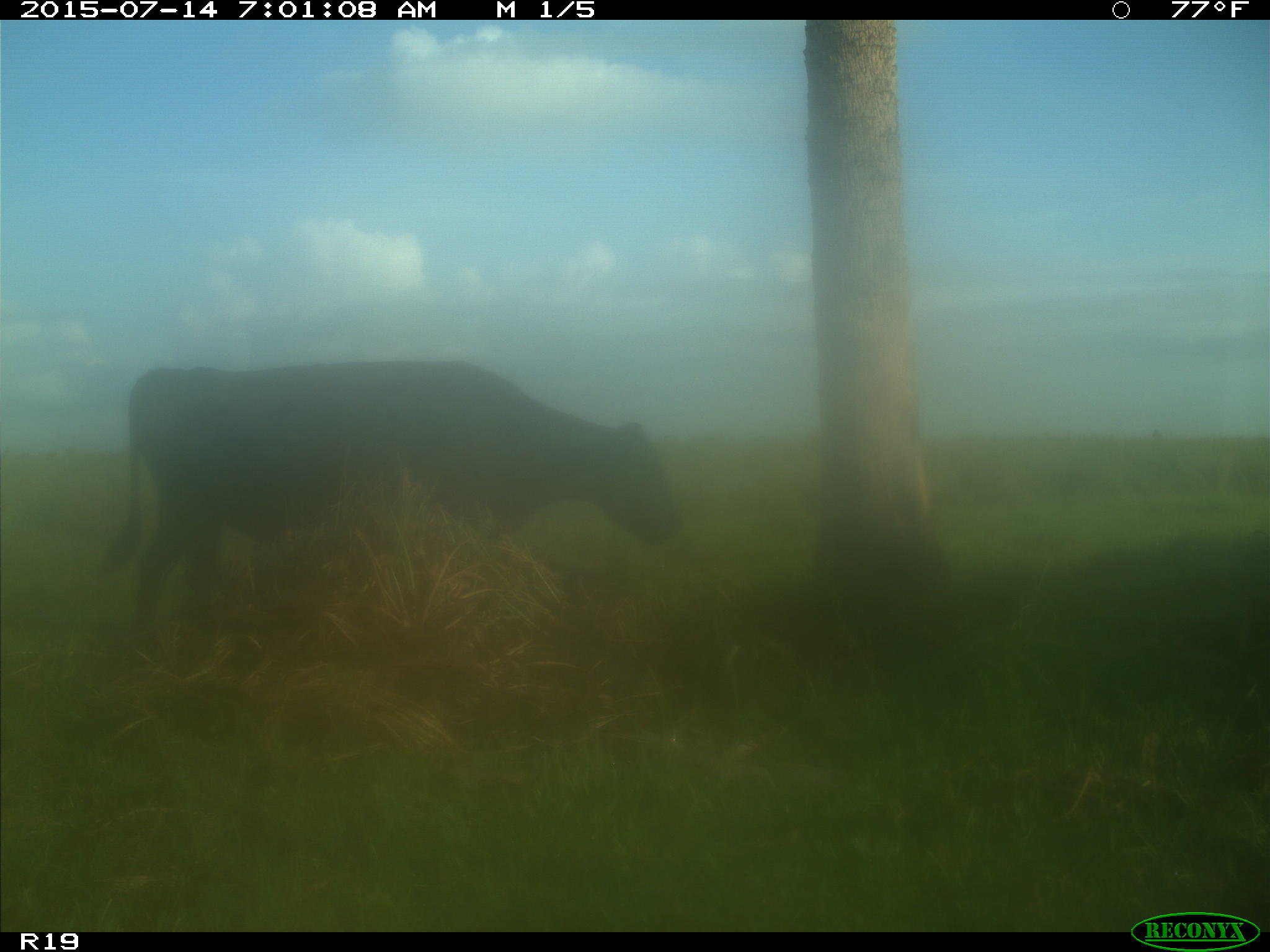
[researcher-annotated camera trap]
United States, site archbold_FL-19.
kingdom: Animalia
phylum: Chordata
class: Mammalia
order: Artiodactyla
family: Bovidae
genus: Bos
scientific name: Bos taurus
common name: domestic cow